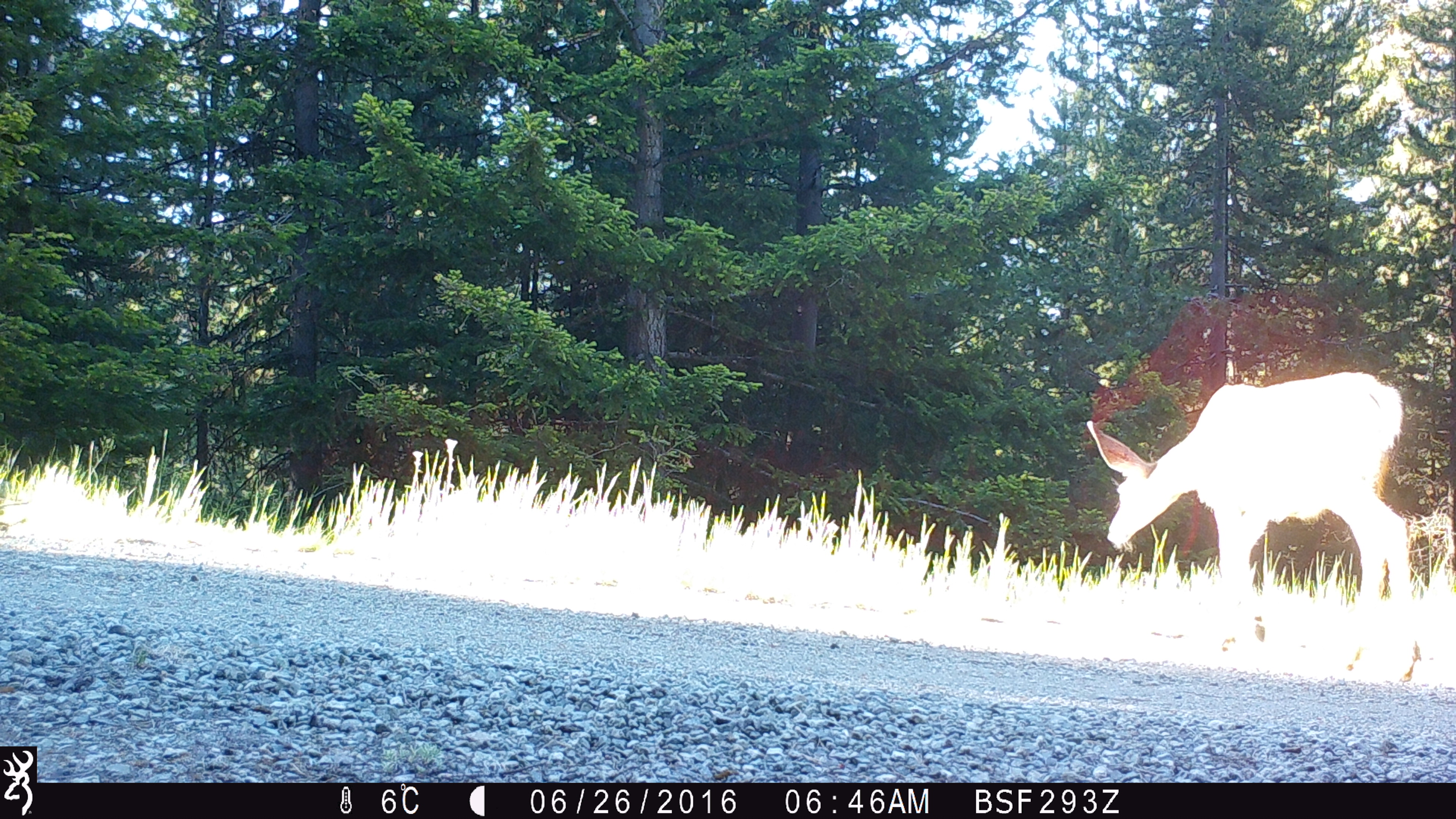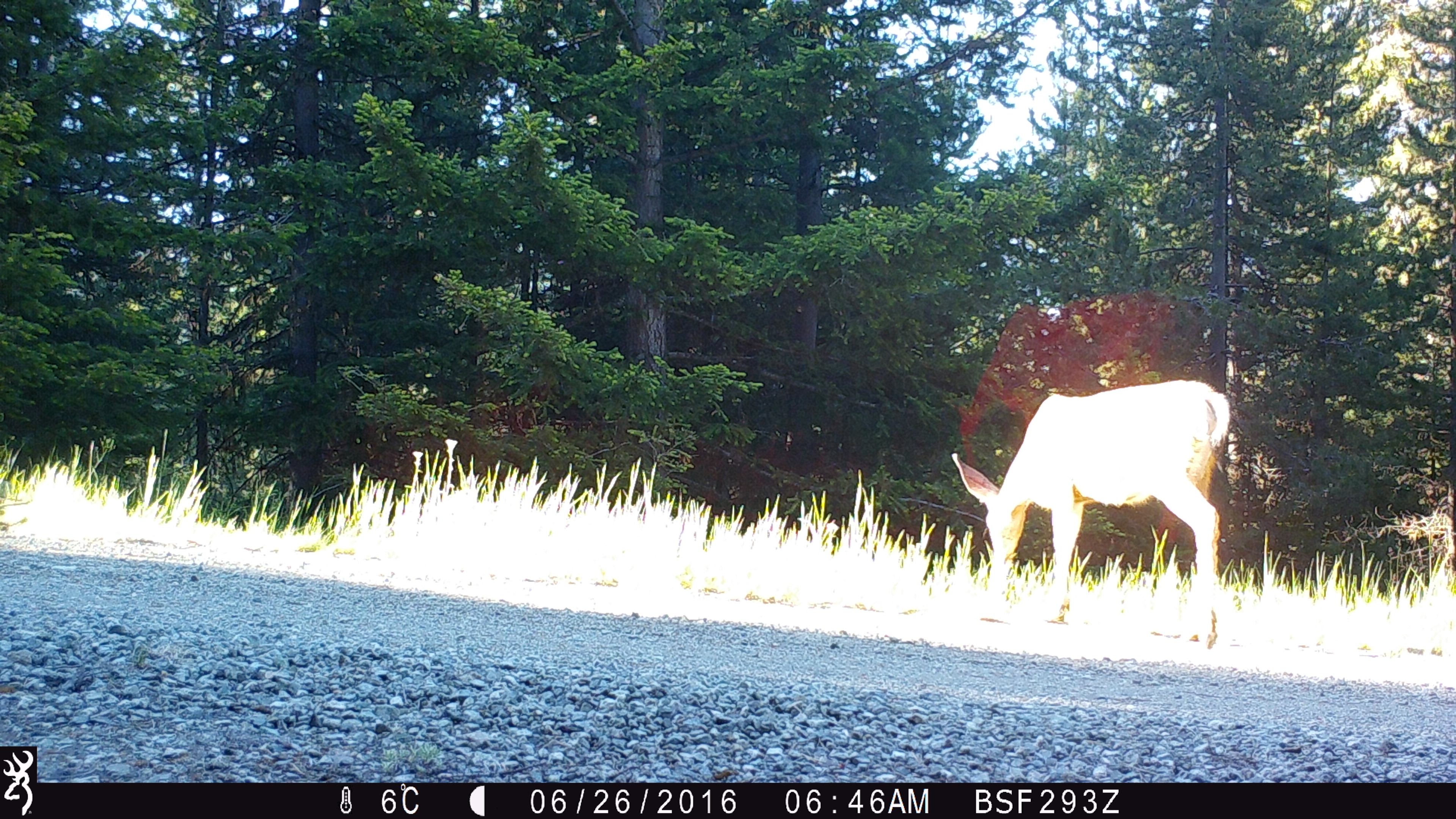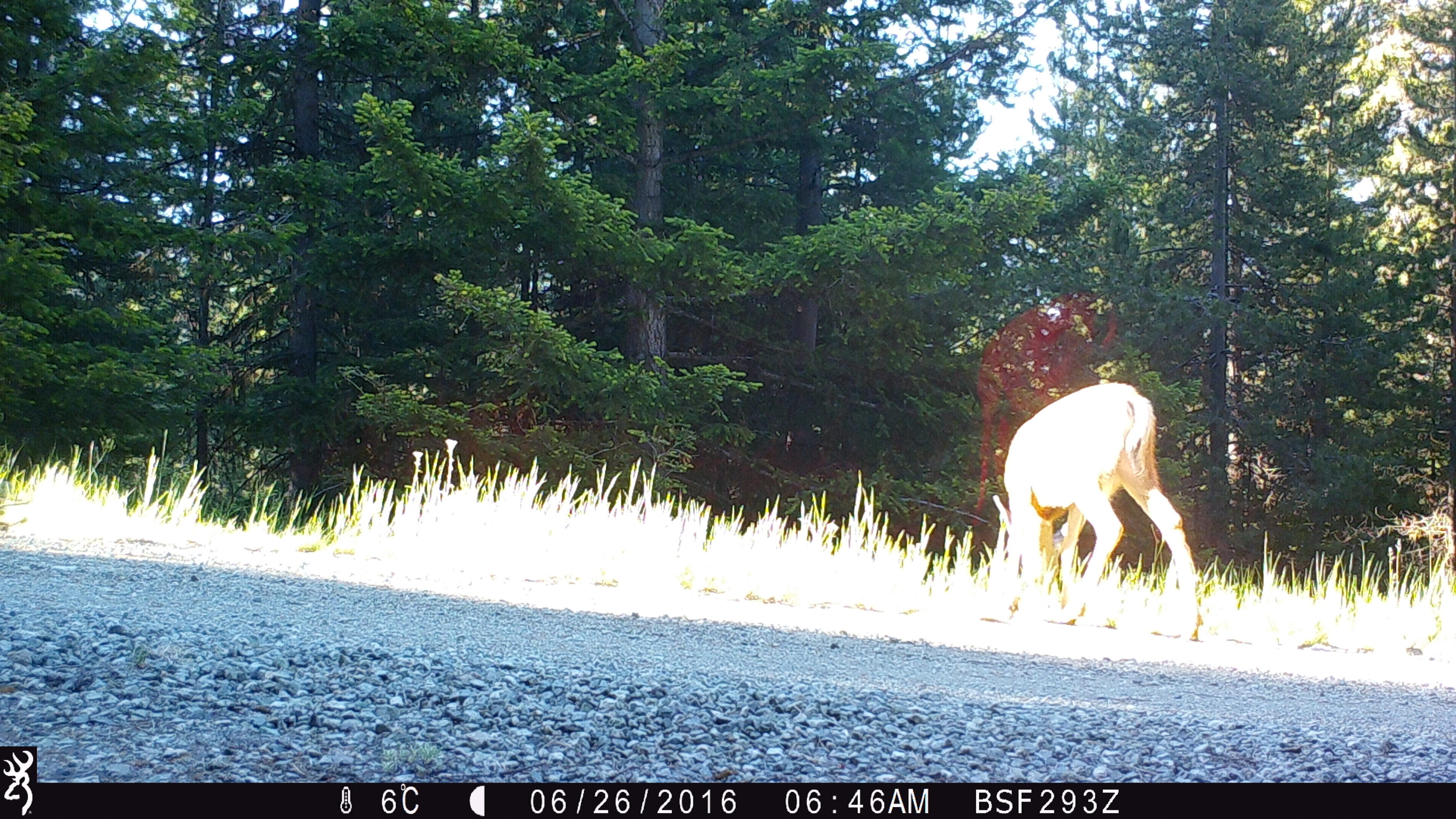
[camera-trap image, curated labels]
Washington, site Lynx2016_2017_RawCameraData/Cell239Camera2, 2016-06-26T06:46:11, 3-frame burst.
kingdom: Animalia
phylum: Chordata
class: Mammalia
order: Artiodactyla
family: Cervidae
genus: Odocoileus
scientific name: Odocoileus hemionus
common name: mule deer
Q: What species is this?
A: Odocoileus hemionus (mule deer).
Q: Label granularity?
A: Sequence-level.